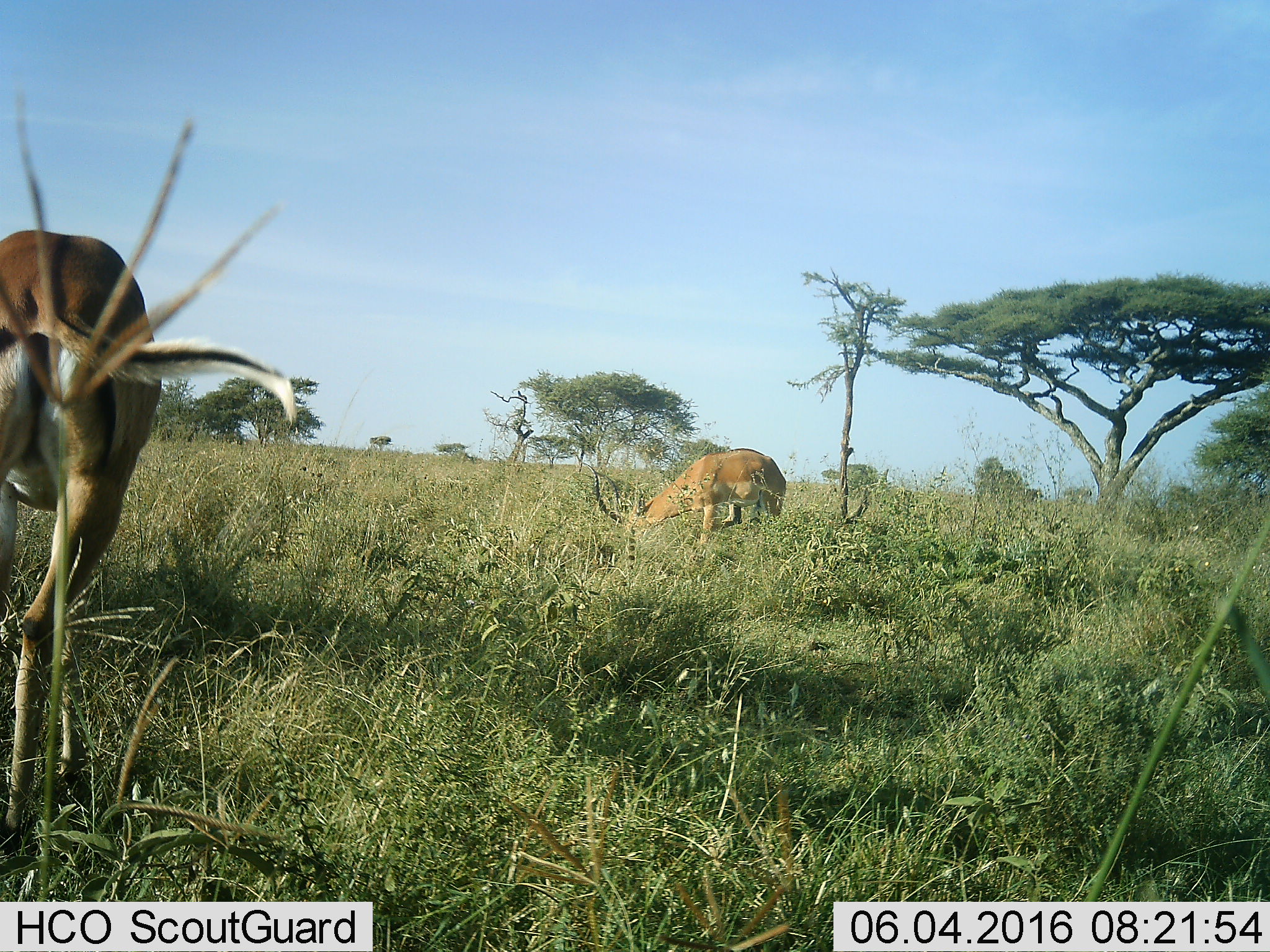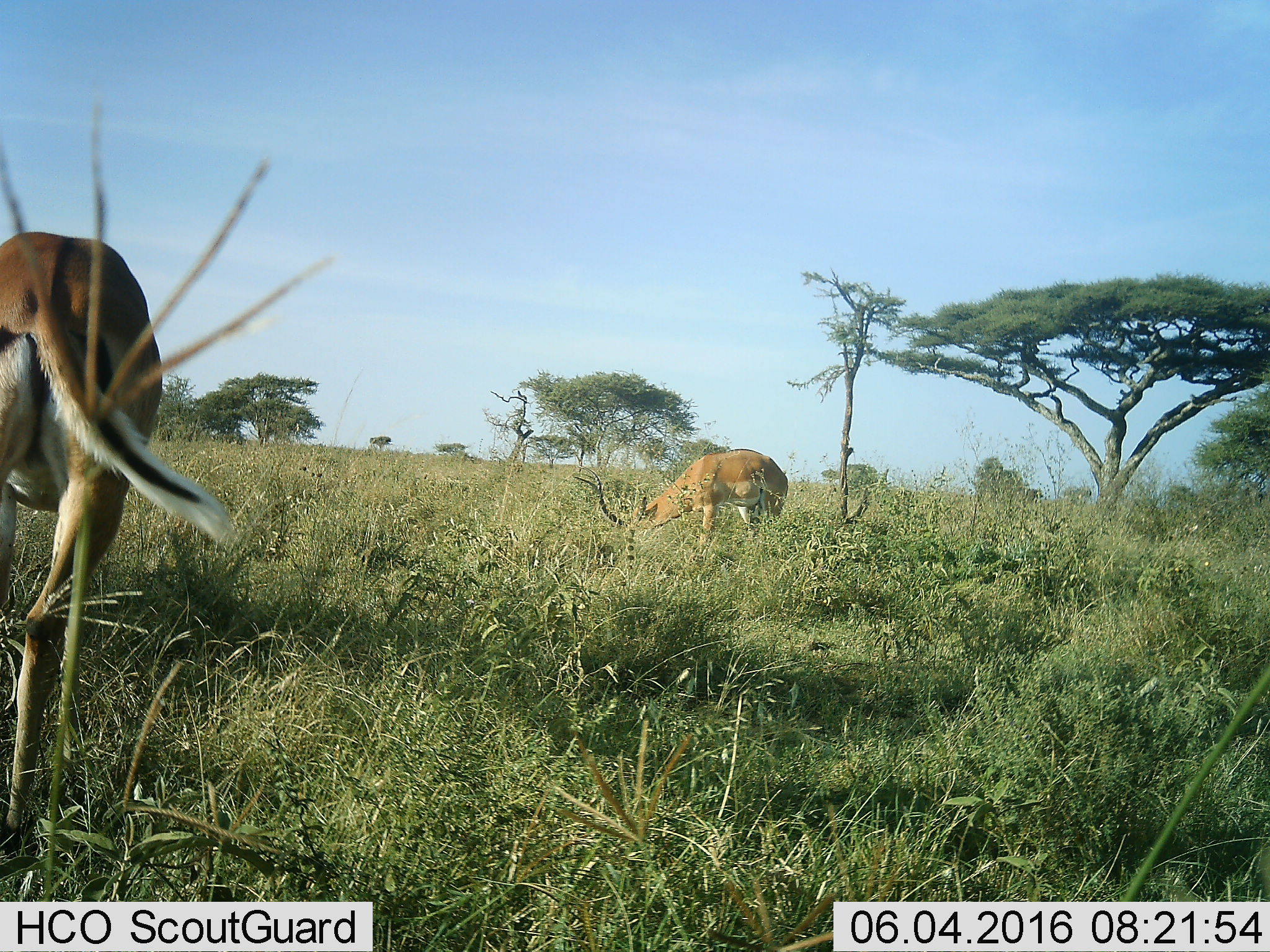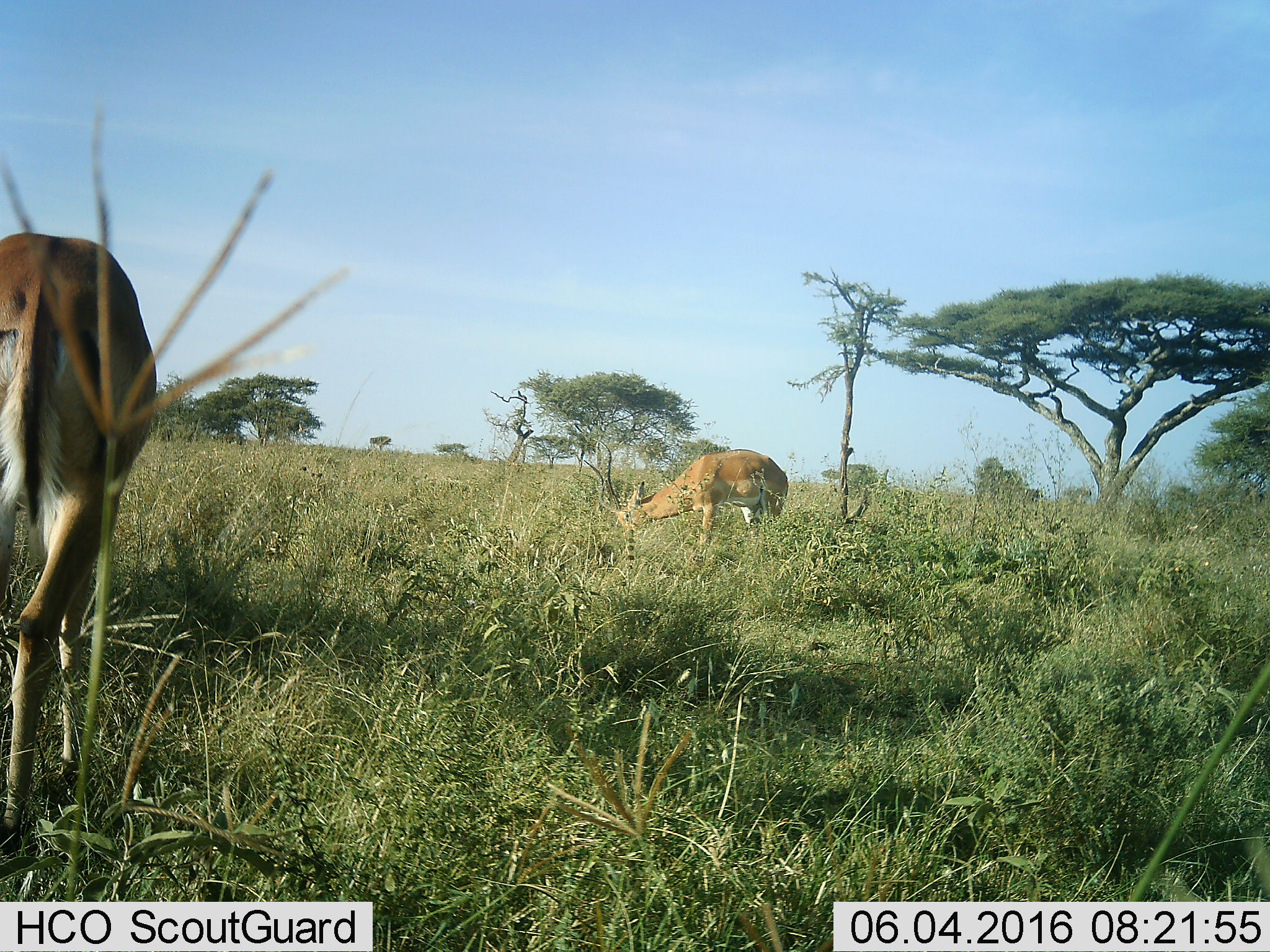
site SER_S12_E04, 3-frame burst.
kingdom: Animalia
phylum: Chordata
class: Mammalia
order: Artiodactyla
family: Bovidae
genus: Aepyceros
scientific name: Aepyceros melampus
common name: impala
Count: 2.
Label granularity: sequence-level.